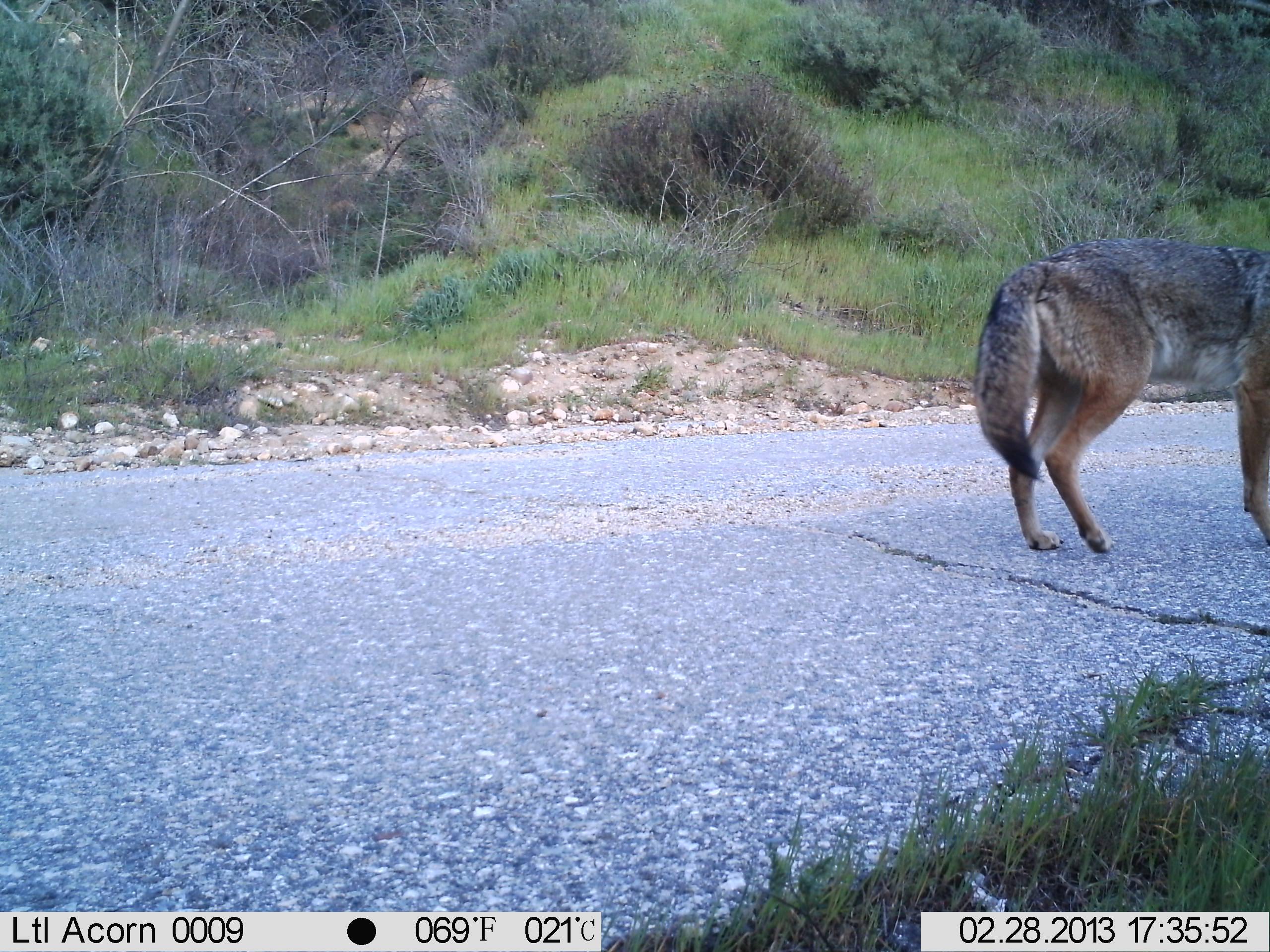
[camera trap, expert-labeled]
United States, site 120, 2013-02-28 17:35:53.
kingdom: Animalia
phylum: Chordata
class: Mammalia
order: Carnivora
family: Canidae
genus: Canis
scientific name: Canis latrans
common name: coyote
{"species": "coyote (Canis latrans)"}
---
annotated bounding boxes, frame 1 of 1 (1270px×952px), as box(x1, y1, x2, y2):
coyote: box(960, 205, 1268, 566)